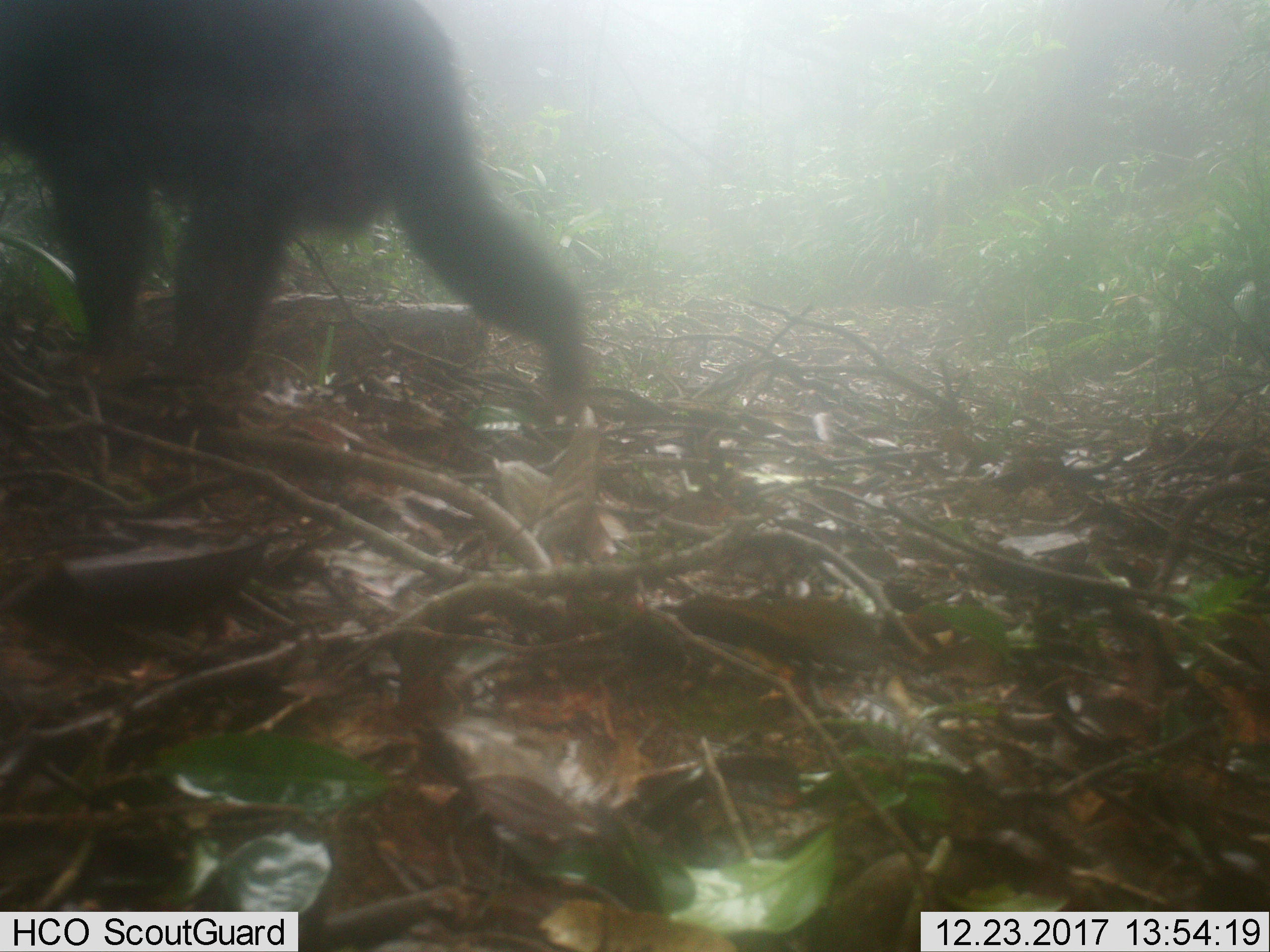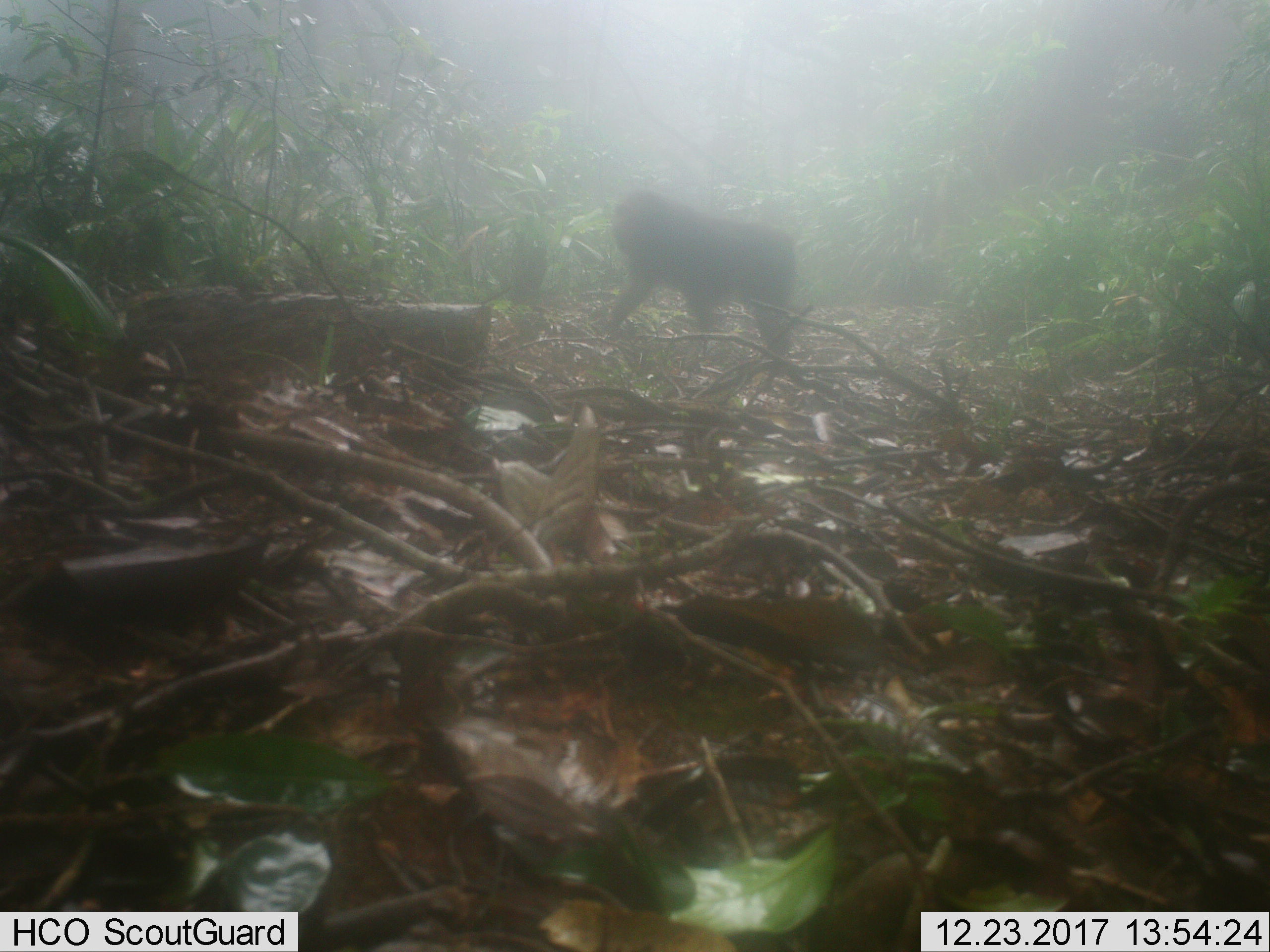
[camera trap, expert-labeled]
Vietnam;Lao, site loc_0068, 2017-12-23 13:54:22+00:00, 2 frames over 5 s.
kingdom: Animalia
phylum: Chordata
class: Mammalia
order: Primates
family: Cercopithecidae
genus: Macaca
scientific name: Macaca arctoides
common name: stump-tailed macaque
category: stump tailed macaque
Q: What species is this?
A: Stump tailed macaque (stump-tailed macaque) (Macaca arctoides).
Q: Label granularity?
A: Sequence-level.